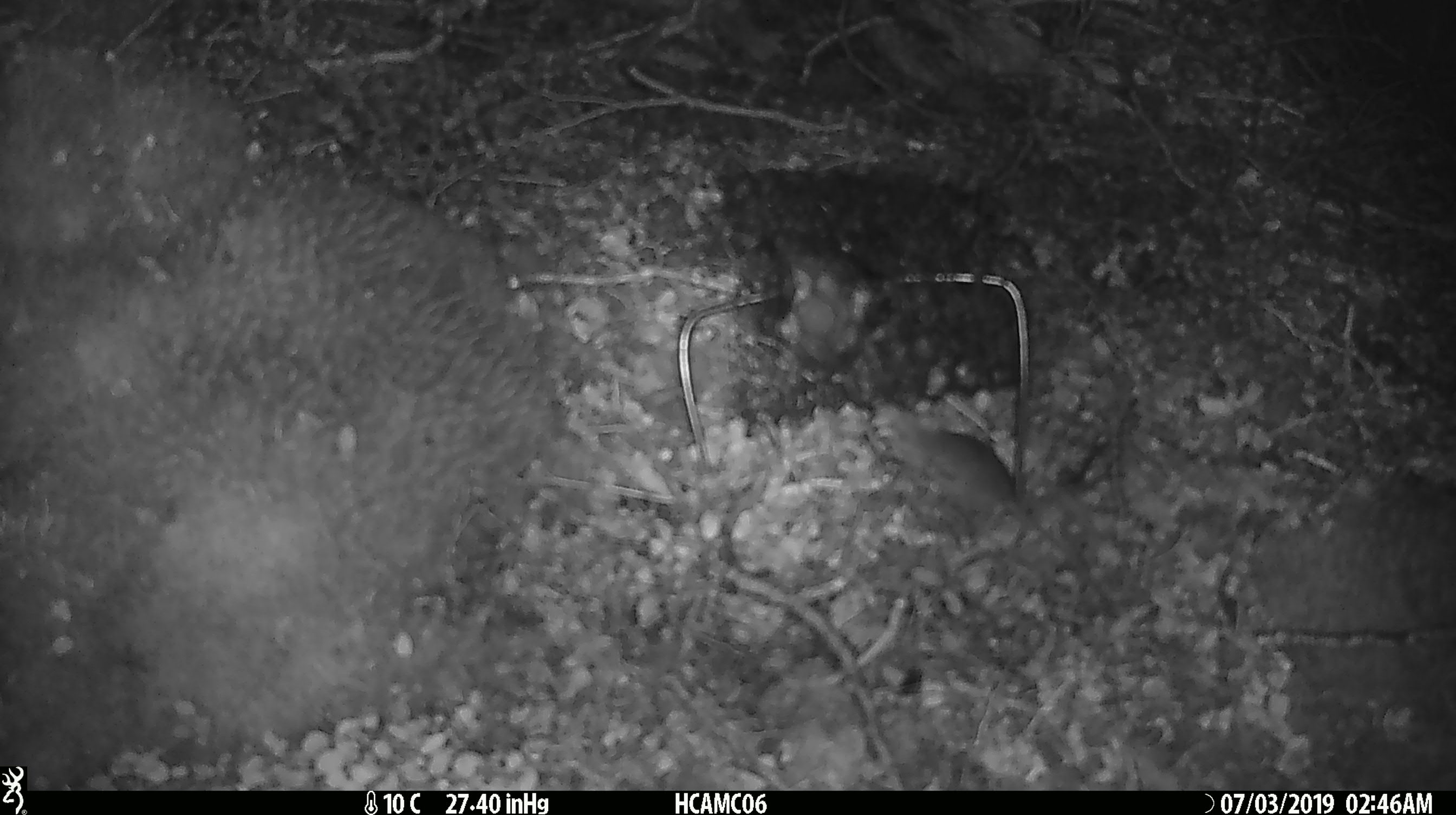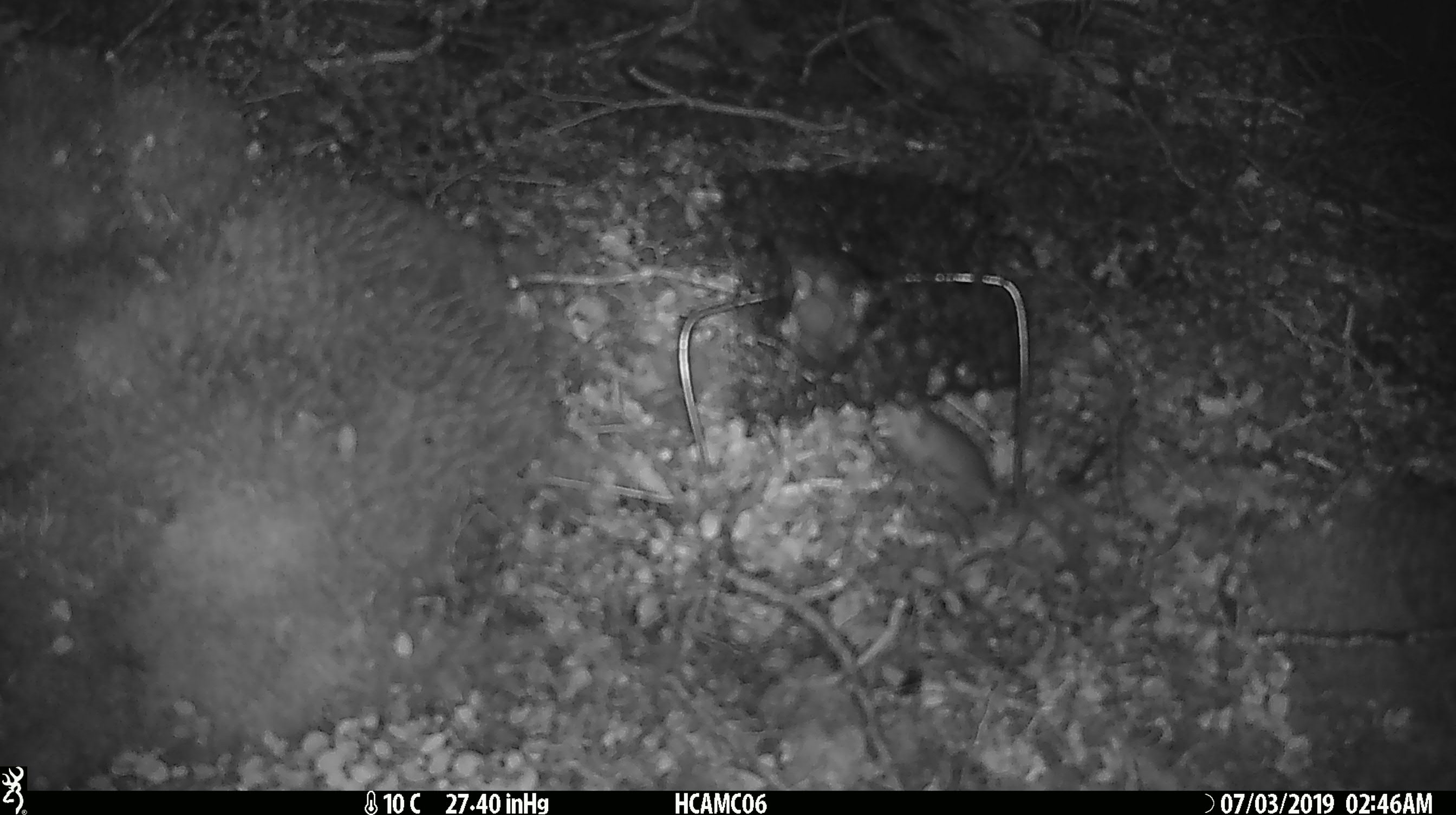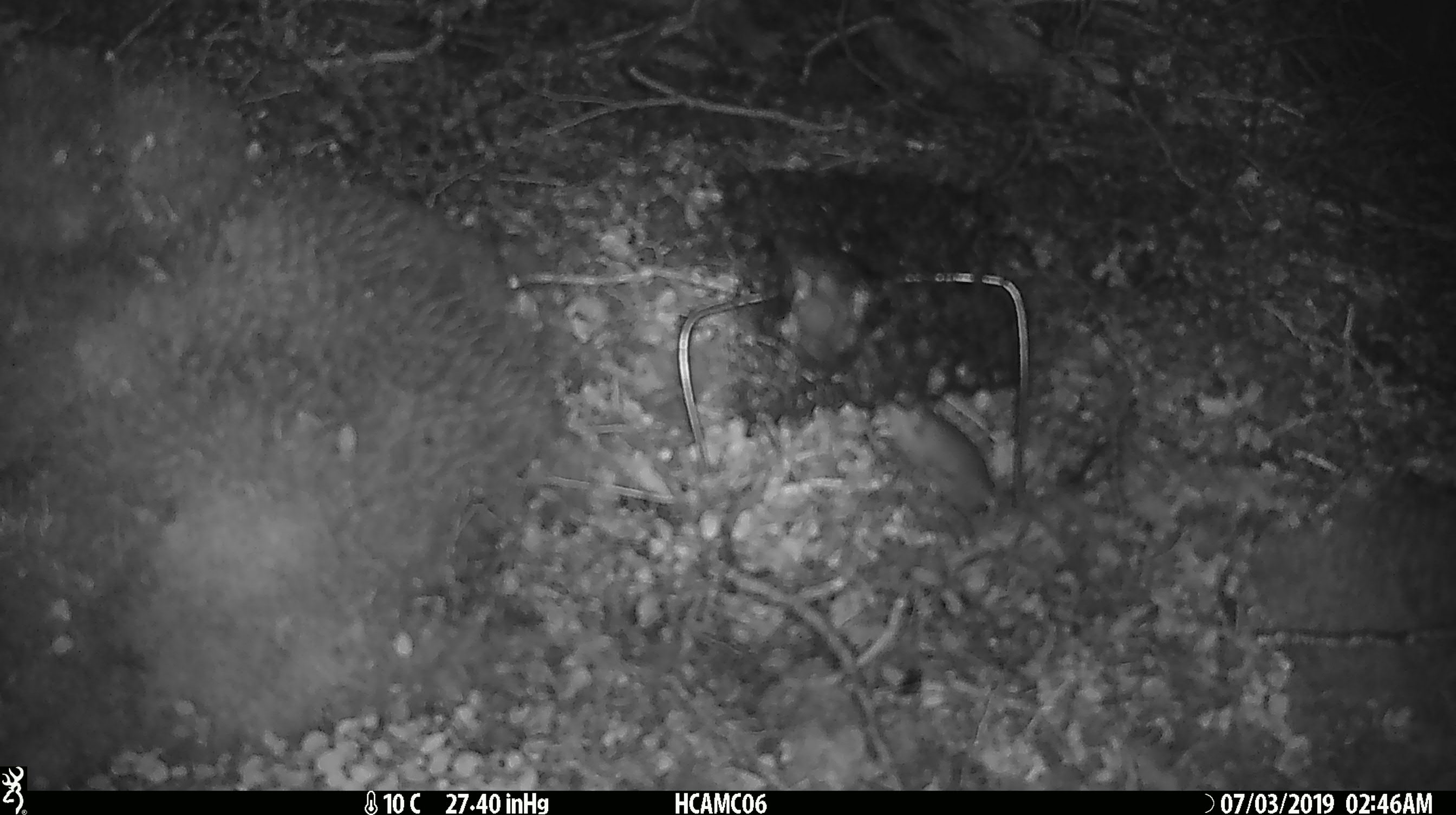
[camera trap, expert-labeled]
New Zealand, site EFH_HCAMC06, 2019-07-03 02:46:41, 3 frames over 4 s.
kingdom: Animalia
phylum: Chordata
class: Mammalia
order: Rodentia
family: Muridae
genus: Mus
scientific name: Mus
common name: mouse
Mouse (Mus).